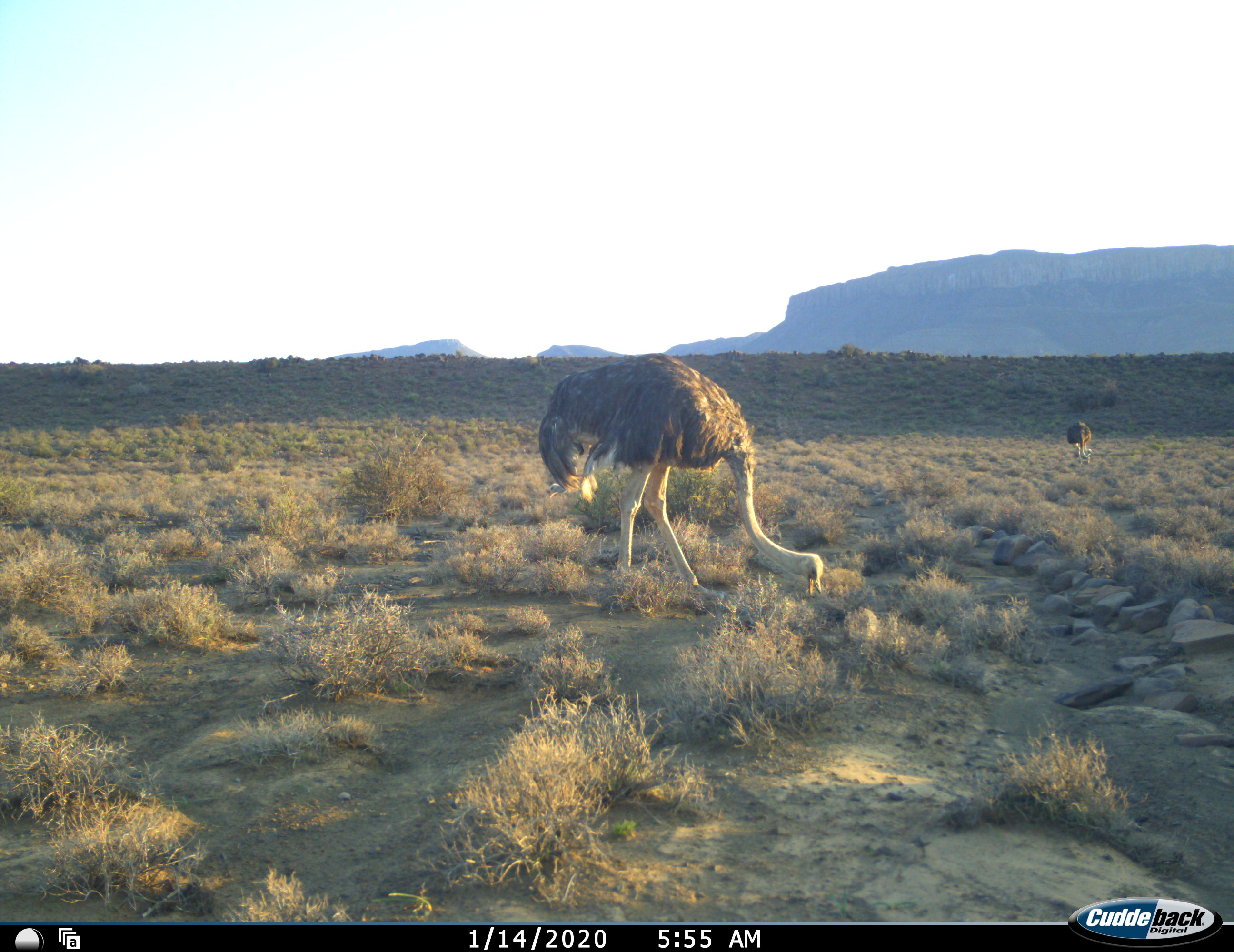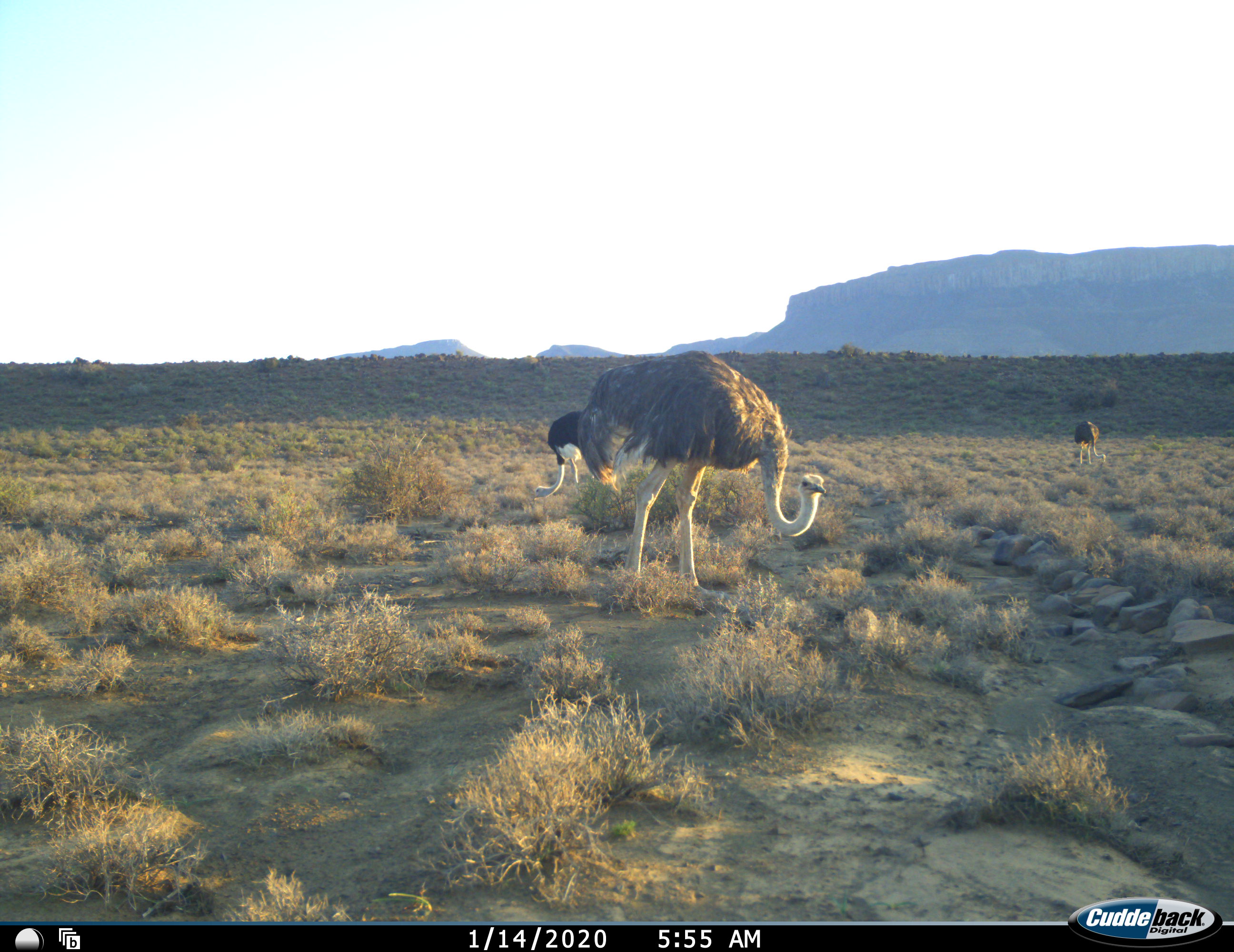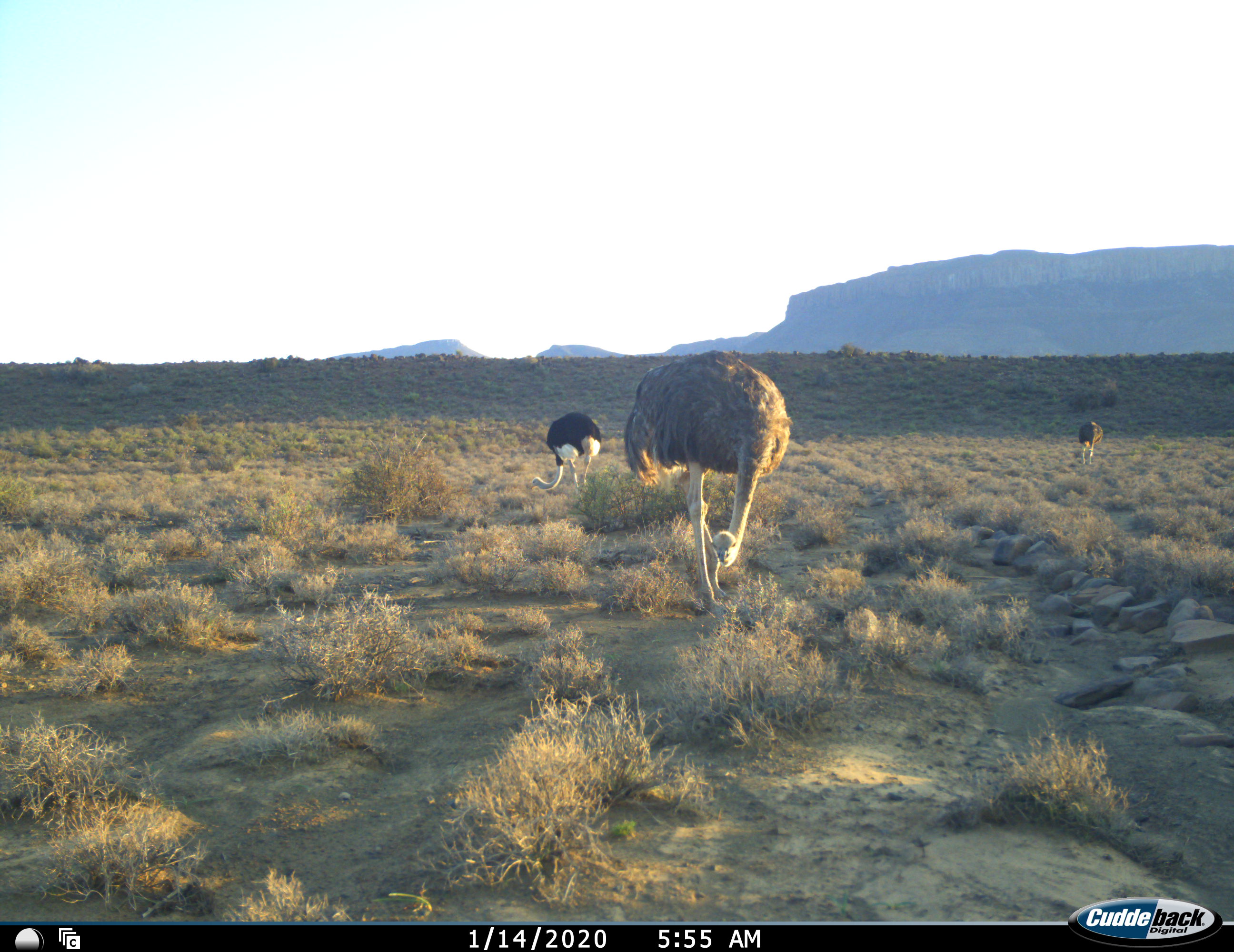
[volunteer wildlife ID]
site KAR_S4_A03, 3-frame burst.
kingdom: Animalia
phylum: Chordata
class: Aves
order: Struthioniformes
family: Struthionidae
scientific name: Struthionidae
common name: ostrich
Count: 3.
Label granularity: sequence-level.